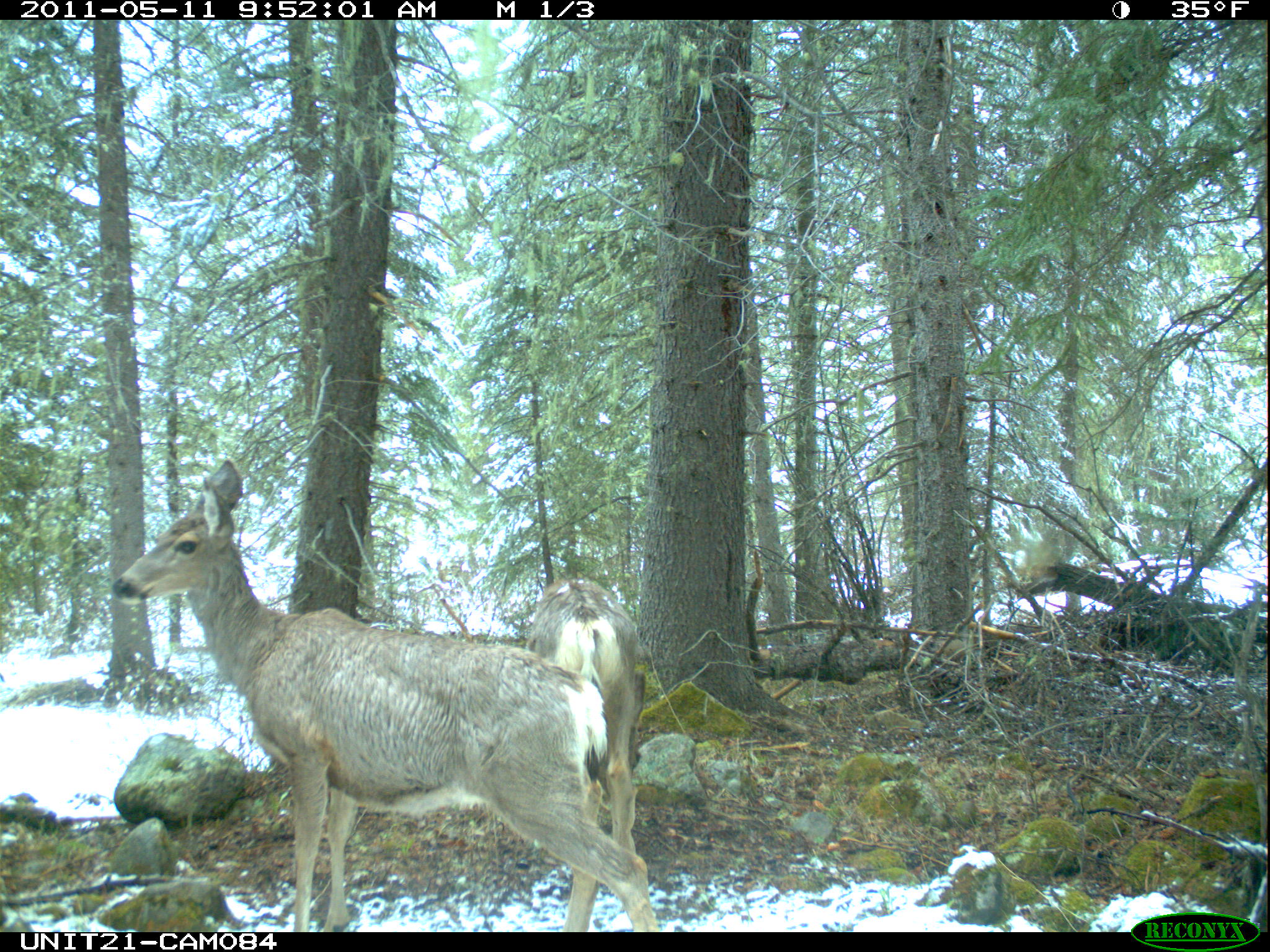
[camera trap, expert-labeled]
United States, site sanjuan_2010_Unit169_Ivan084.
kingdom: Animalia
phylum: Chordata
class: Mammalia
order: Artiodactyla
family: Cervidae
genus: Odocoileus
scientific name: Odocoileus hemionus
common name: mule deer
Odocoileus hemionus (mule deer).